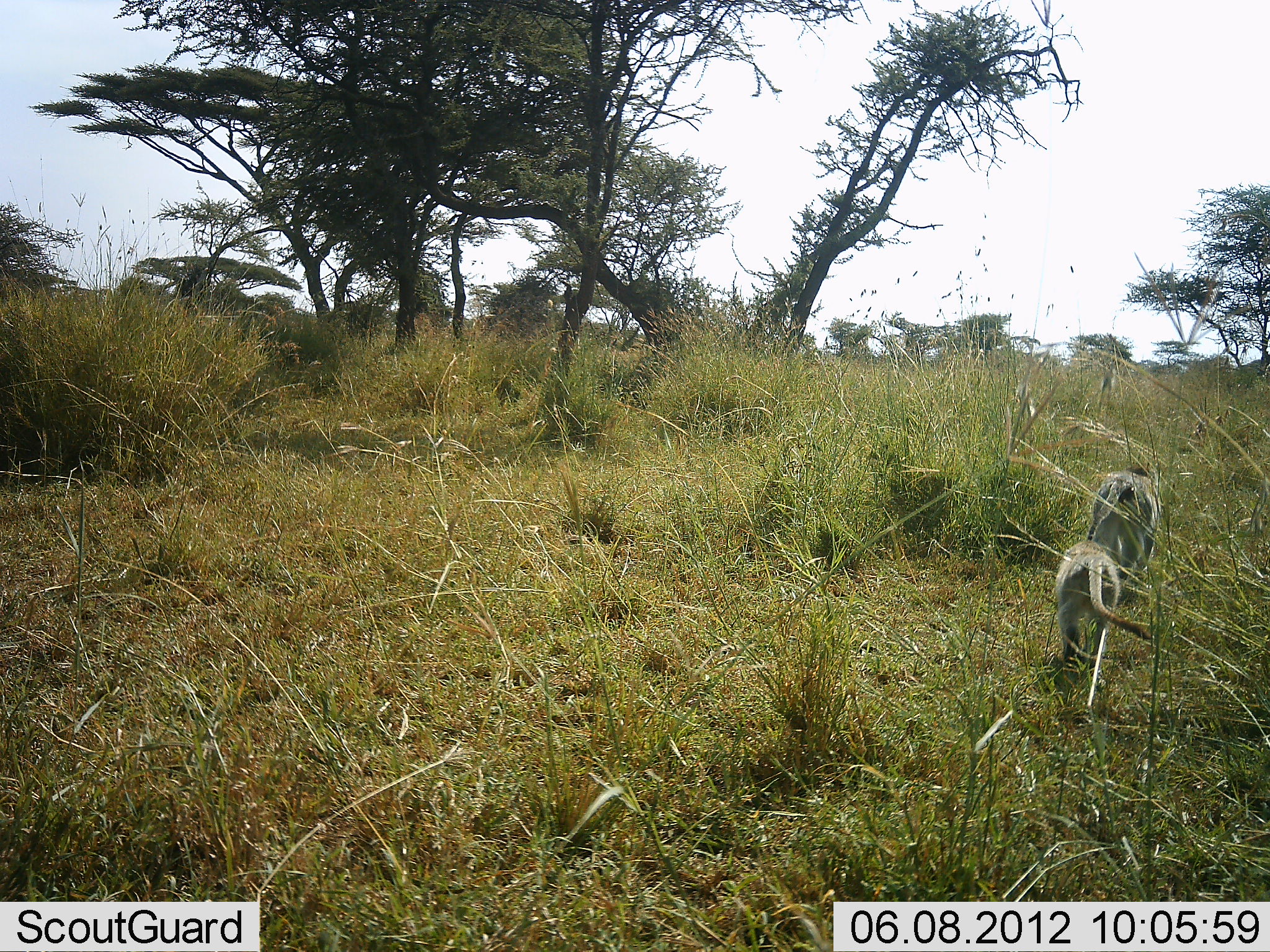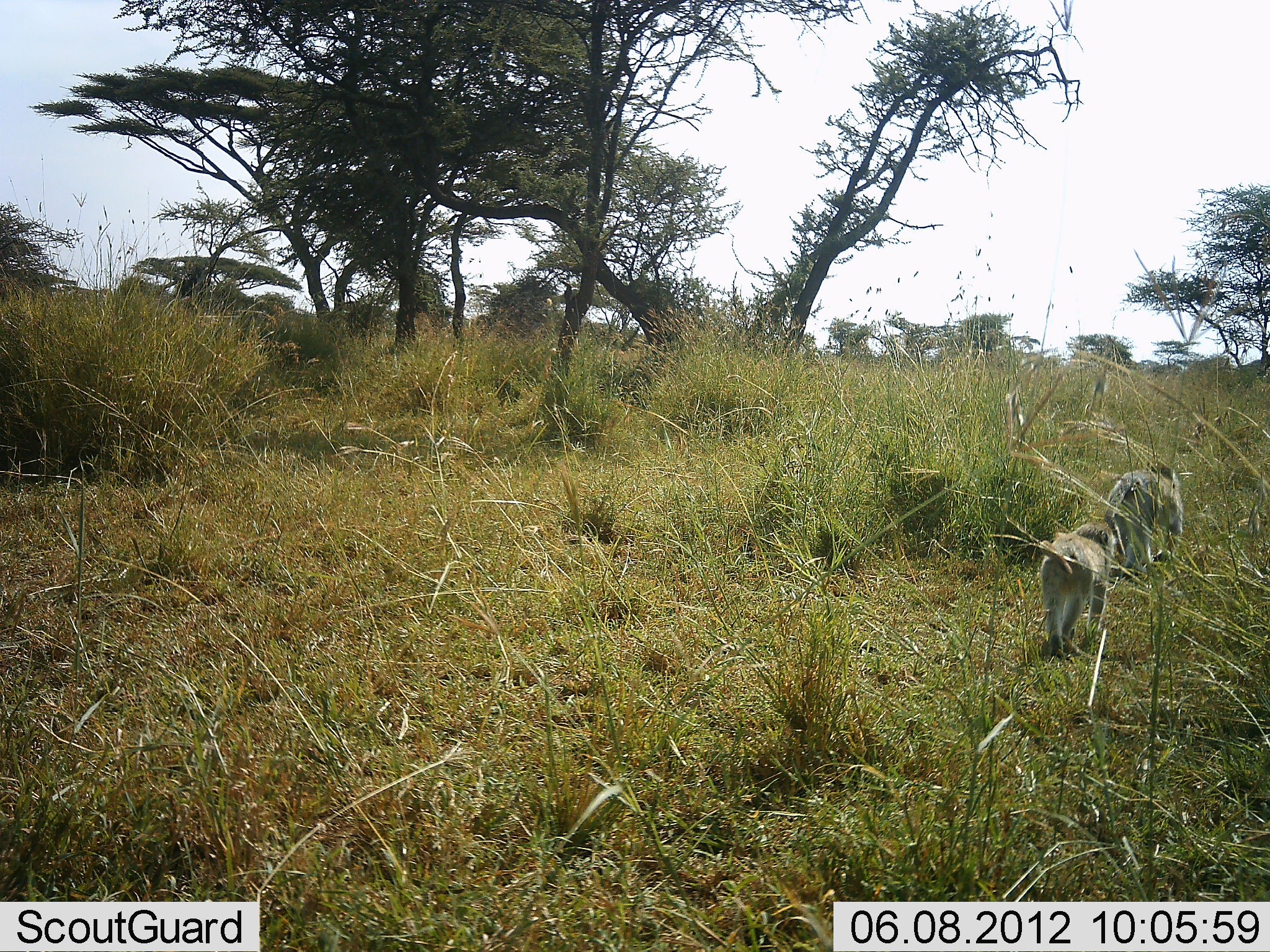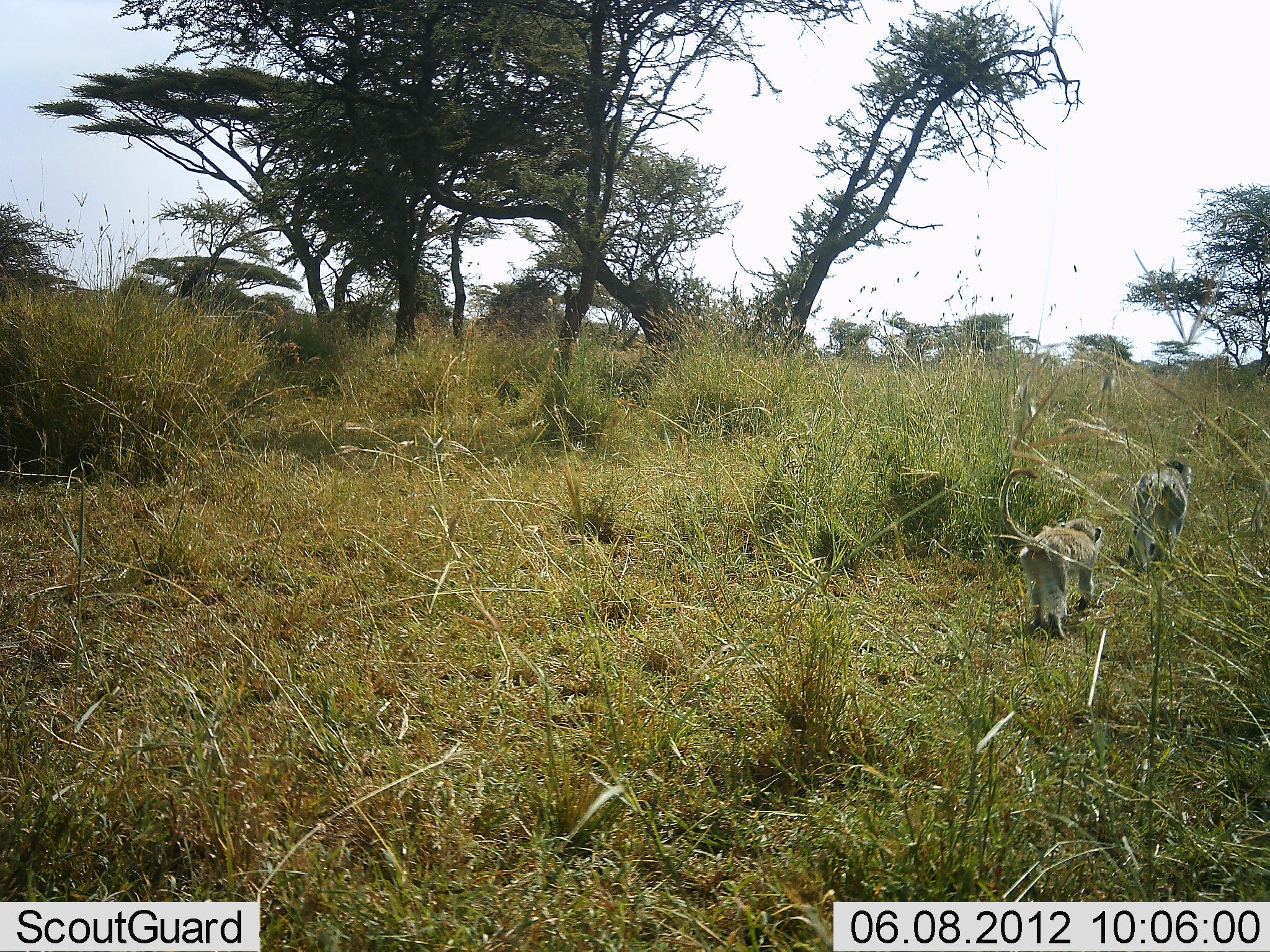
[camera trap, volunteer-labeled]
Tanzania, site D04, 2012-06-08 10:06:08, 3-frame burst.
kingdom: Animalia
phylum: Chordata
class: Mammalia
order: Primates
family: Cercopithecidae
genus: Chlorocebus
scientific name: Chlorocebus pygerythrus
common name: vervet monkey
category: monkeyvervet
Monkeyvervet (vervet monkey) (Chlorocebus pygerythrus), count 2. Behavior (volunteer vote fractions): standing 0%, resting 0%, moving 100%, interacting 0%. Young present (vote fraction): 10%. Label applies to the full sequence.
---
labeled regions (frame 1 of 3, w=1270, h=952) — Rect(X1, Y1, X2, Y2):
animal: Rect(1053, 540, 1152, 705); Rect(1086, 465, 1159, 582)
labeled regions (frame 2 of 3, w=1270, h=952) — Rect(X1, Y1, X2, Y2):
animal: Rect(1038, 522, 1116, 657); Rect(1104, 462, 1184, 578)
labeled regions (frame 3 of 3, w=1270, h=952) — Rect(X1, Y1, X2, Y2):
animal: Rect(998, 467, 1103, 642); Rect(1126, 454, 1192, 568)